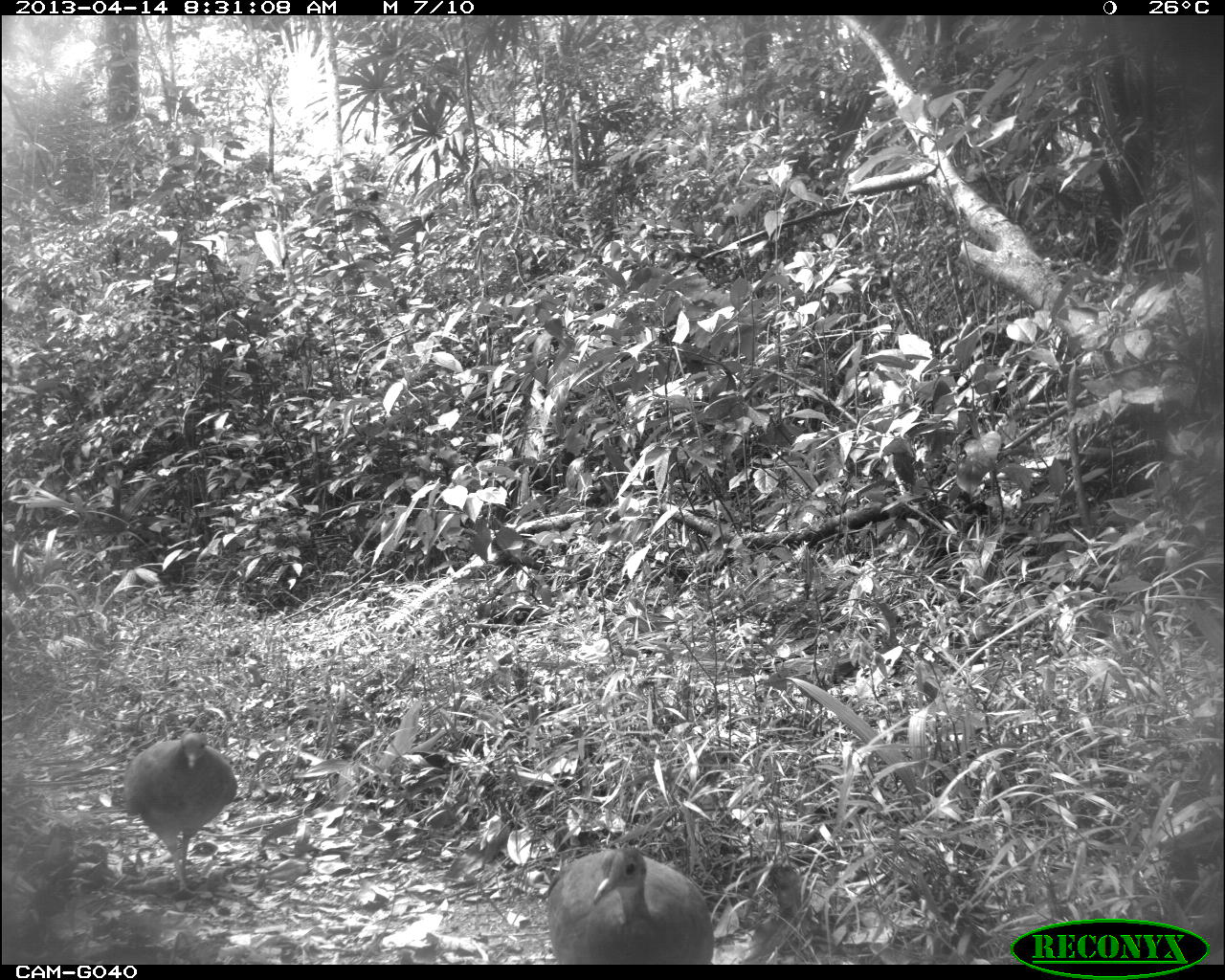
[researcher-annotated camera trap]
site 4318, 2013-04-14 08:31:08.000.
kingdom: Animalia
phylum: Chordata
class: Aves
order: Tinamiformes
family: Tinamidae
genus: Tinamus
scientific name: Tinamus major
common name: great tinamou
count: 2